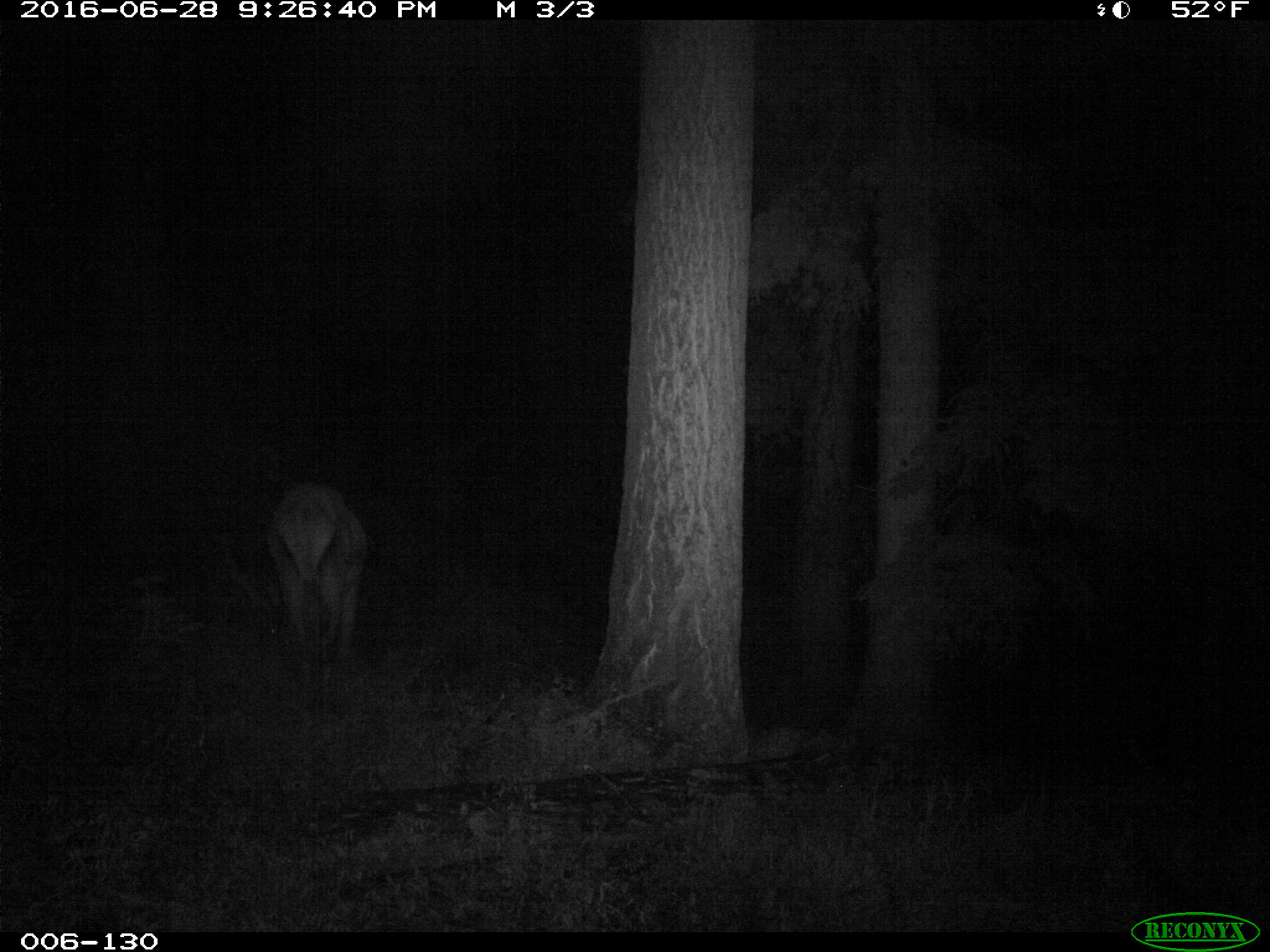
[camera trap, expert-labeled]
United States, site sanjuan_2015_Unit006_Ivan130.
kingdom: Animalia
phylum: Chordata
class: Mammalia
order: Artiodactyla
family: Cervidae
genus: Cervus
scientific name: Cervus elaphus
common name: red deer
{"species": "Cervus elaphus (red deer)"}